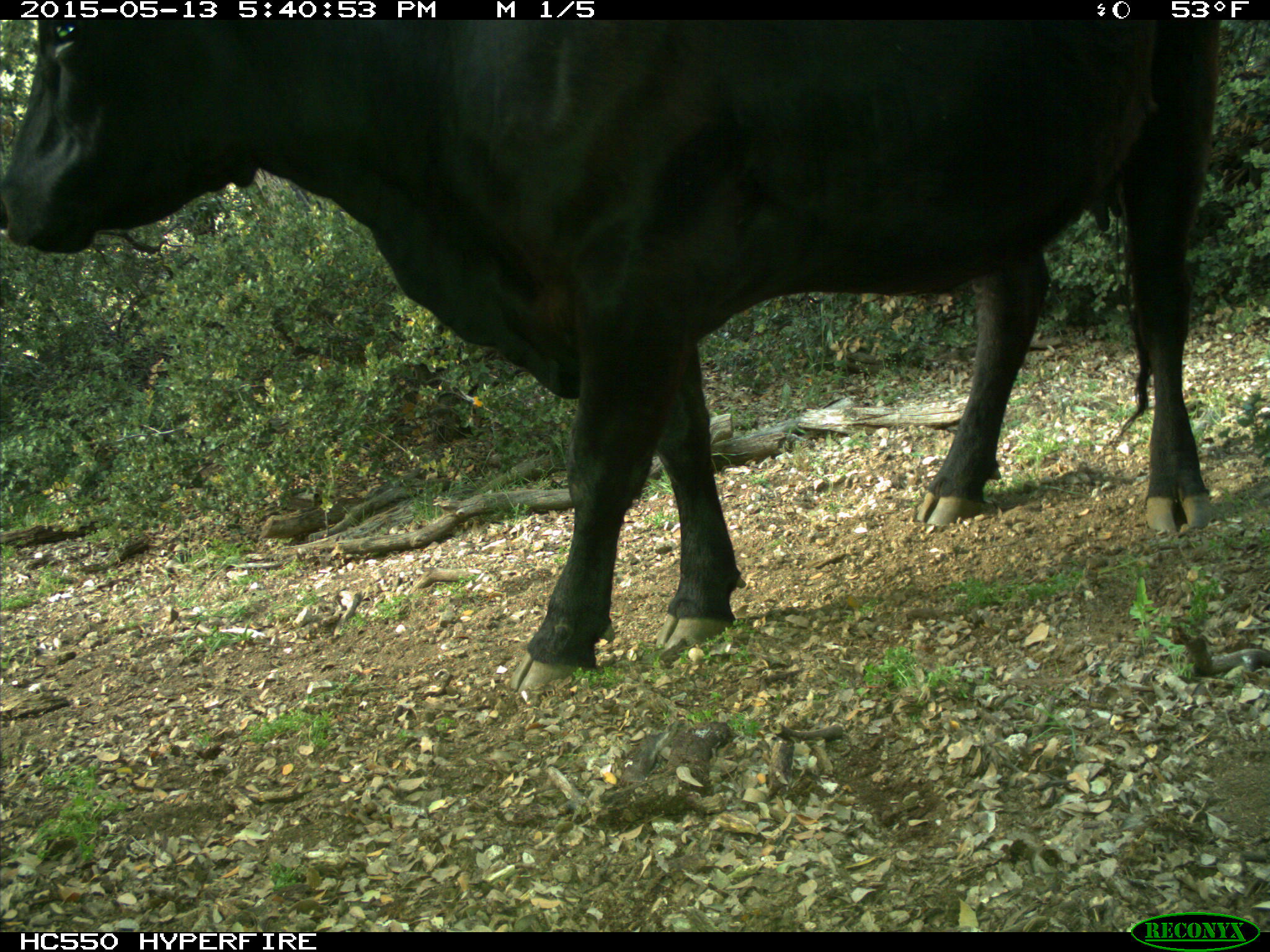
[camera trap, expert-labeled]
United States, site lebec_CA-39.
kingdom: Animalia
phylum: Chordata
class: Mammalia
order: Artiodactyla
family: Bovidae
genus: Bos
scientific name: Bos taurus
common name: domestic cow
Bos taurus (domestic cow).